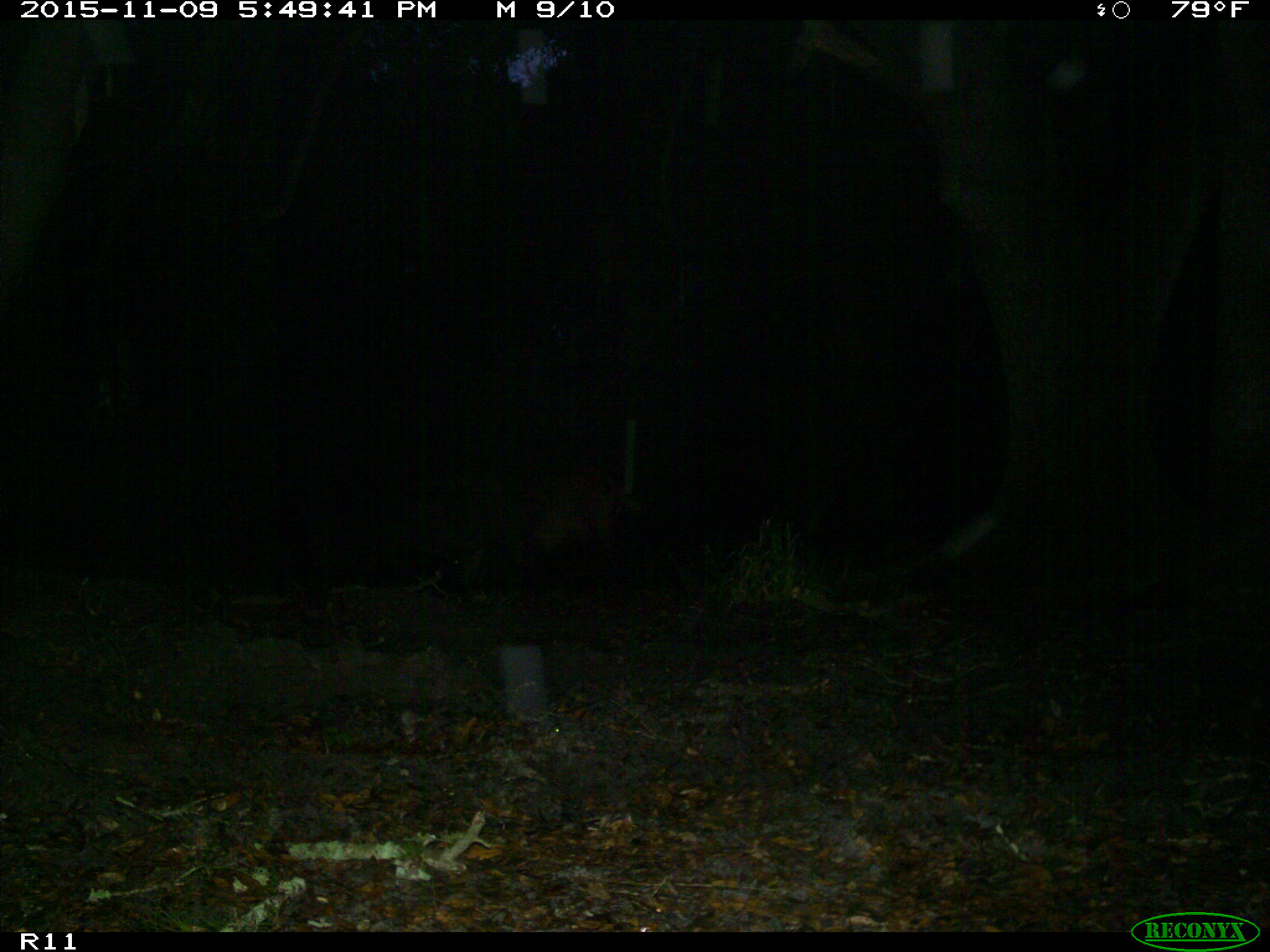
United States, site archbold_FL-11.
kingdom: Animalia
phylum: Chordata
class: Mammalia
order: Artiodactyla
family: Suidae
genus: Sus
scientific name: Sus scrofa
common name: wild boar